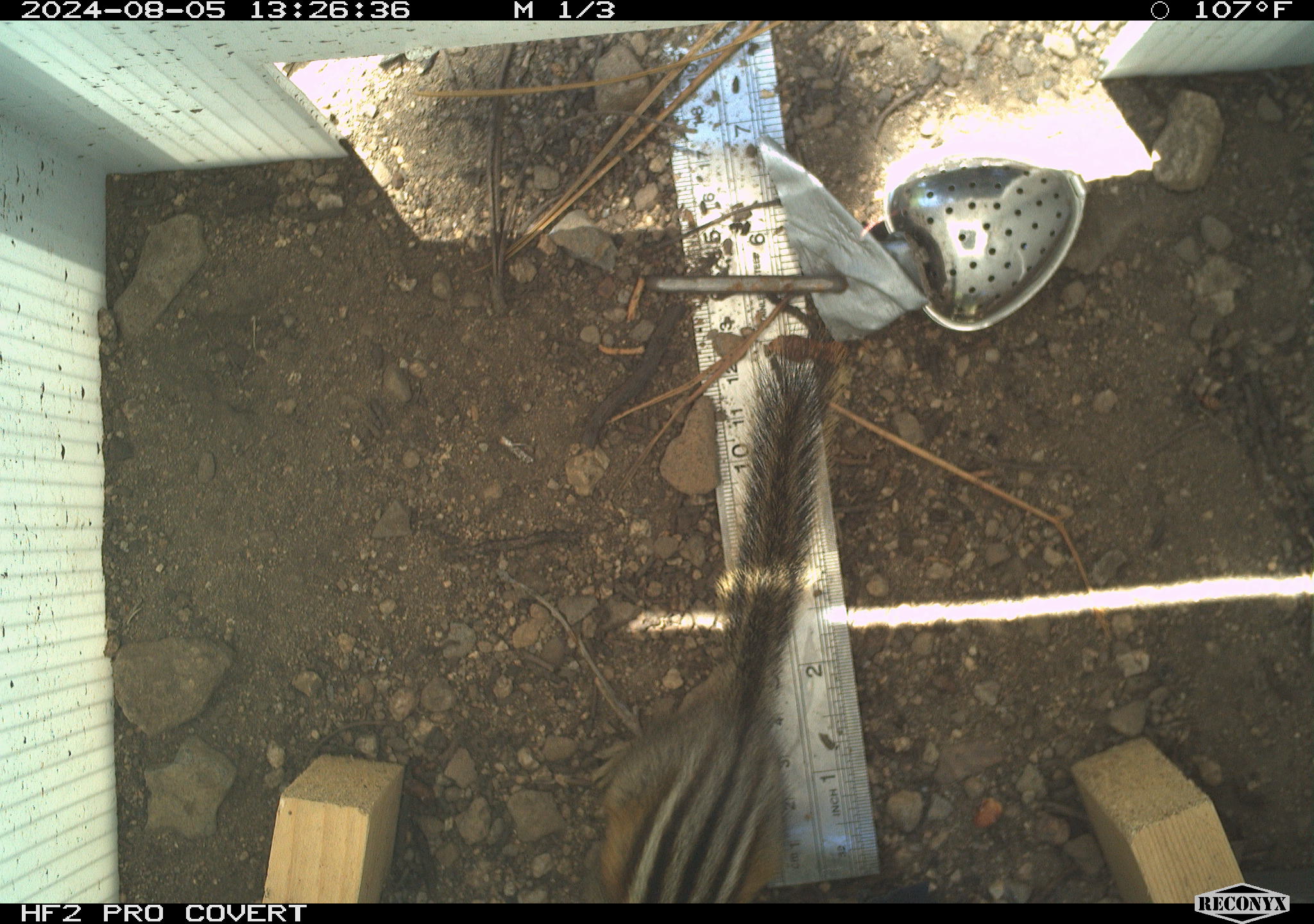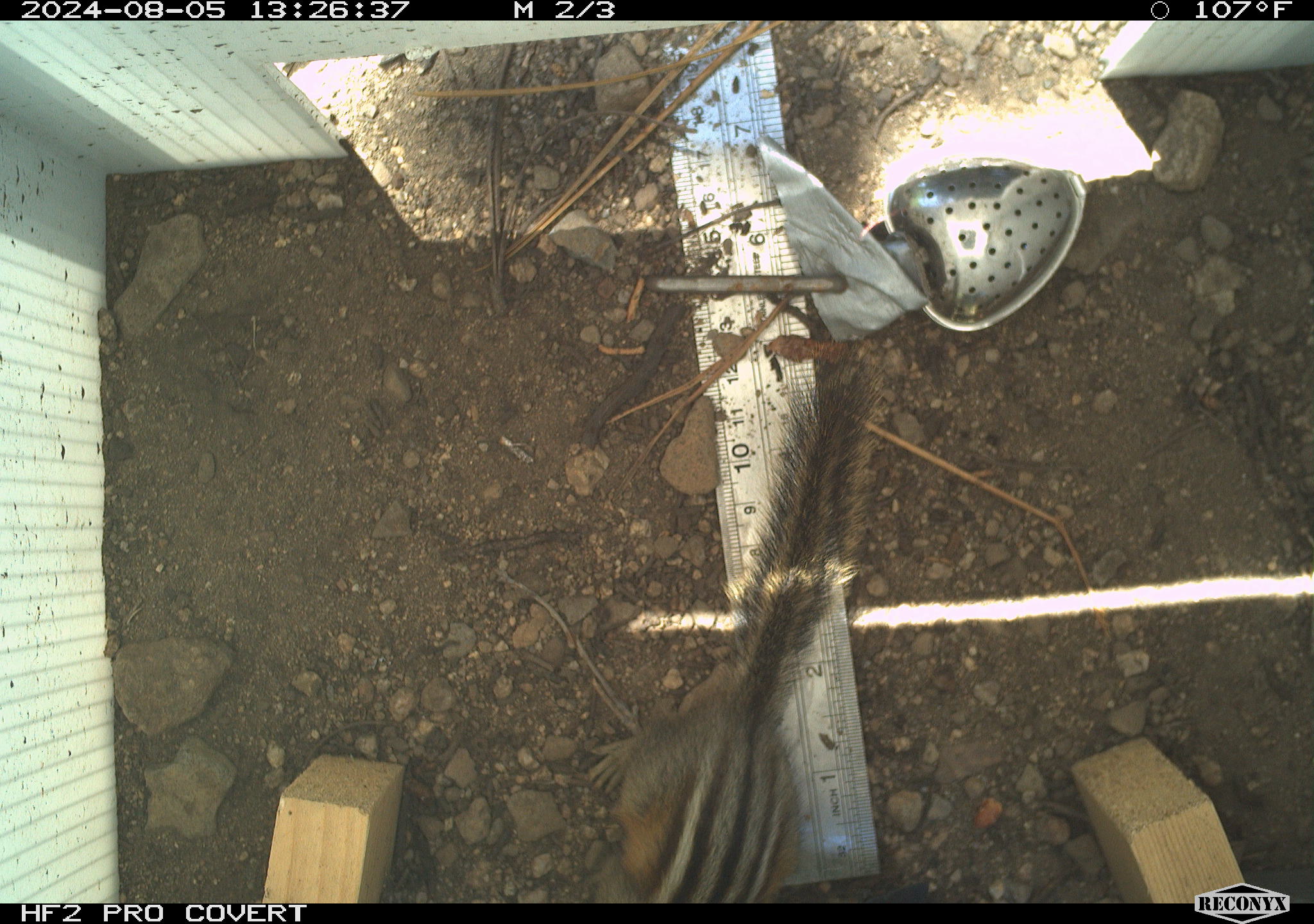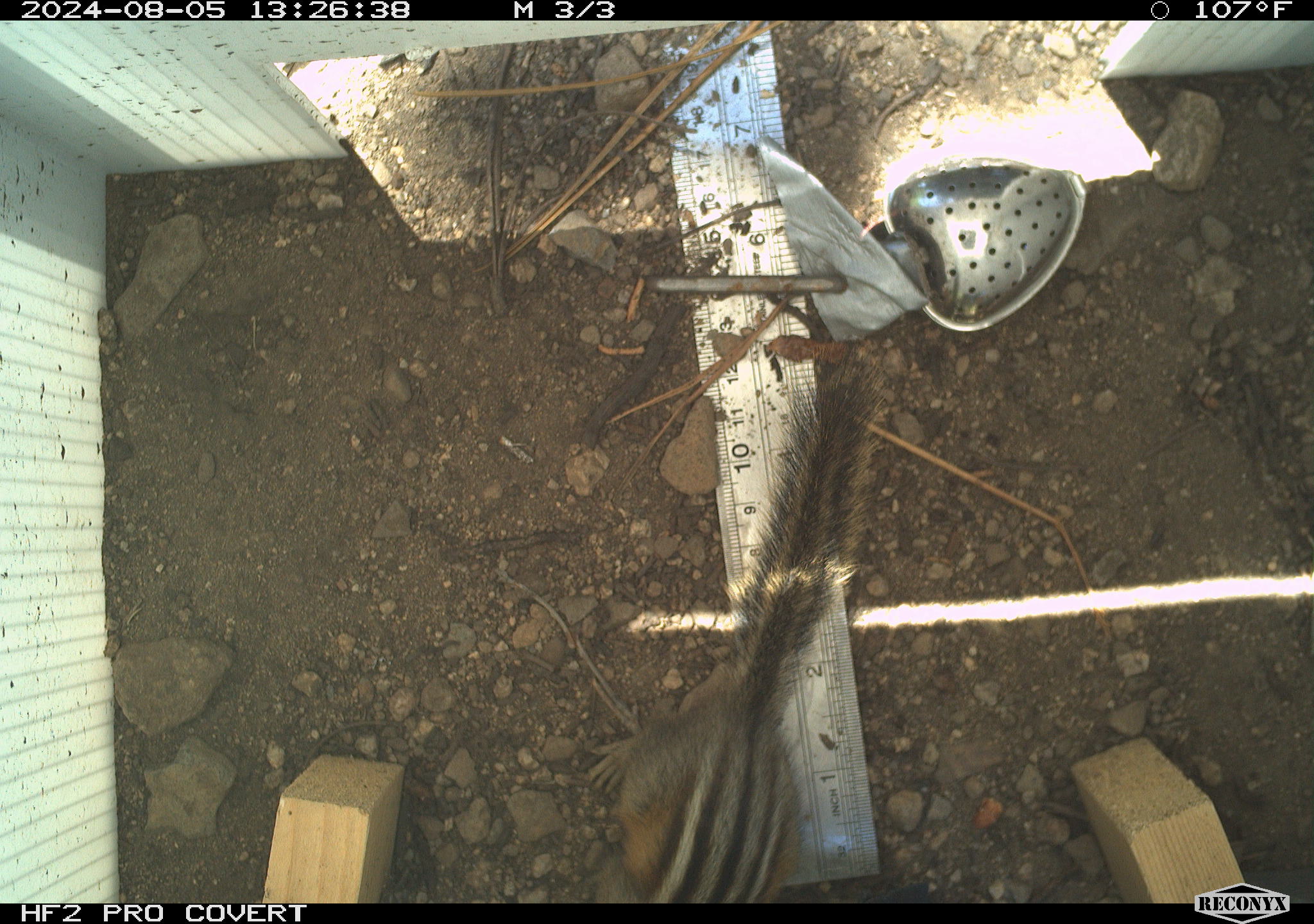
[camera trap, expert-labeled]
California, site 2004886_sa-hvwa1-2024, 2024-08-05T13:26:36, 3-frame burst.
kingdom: Animalia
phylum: Chordata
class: Mammalia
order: Rodentia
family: Sciuridae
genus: Neotamias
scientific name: Neotamias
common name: western chipmunks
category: neotamias species